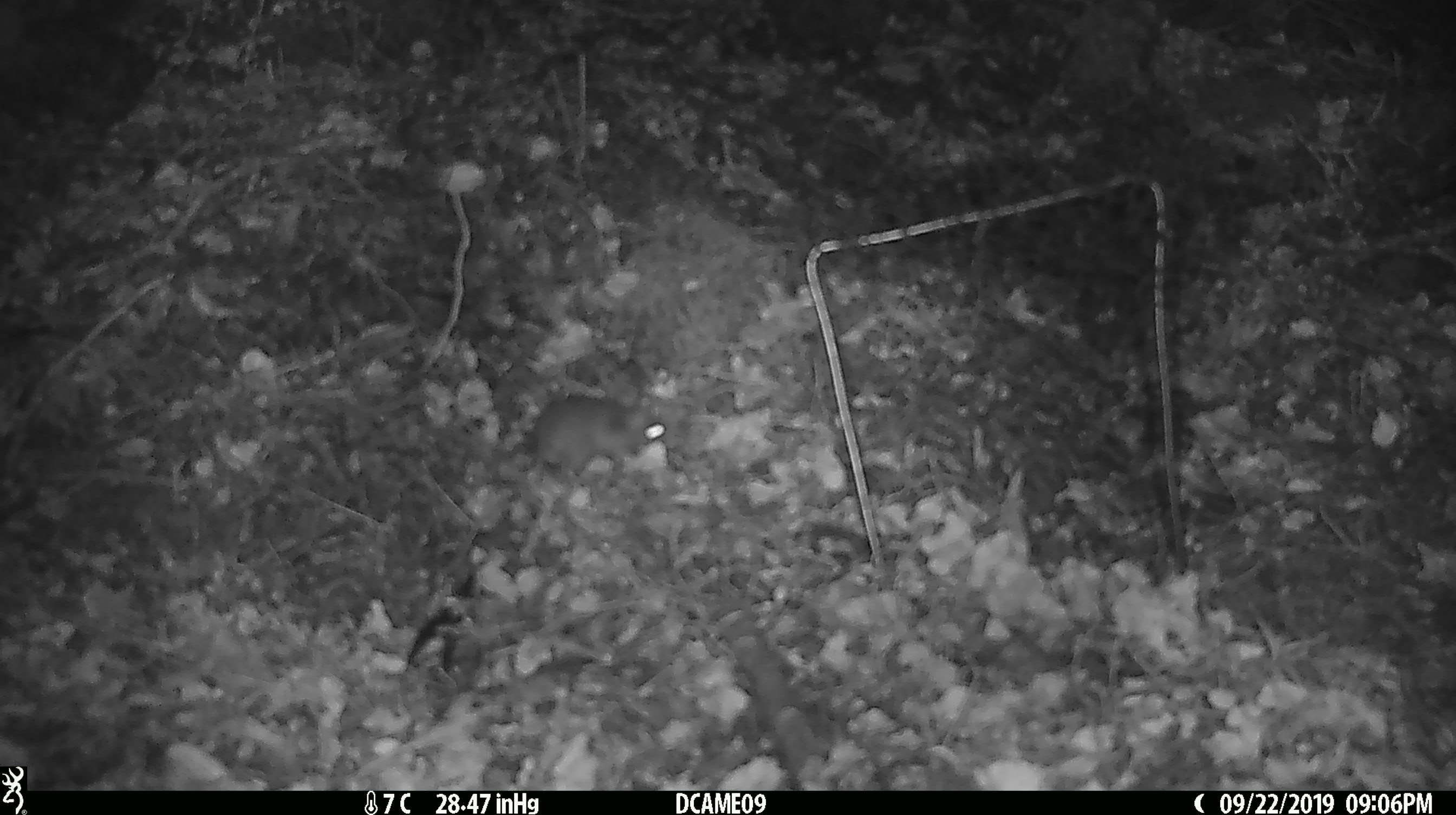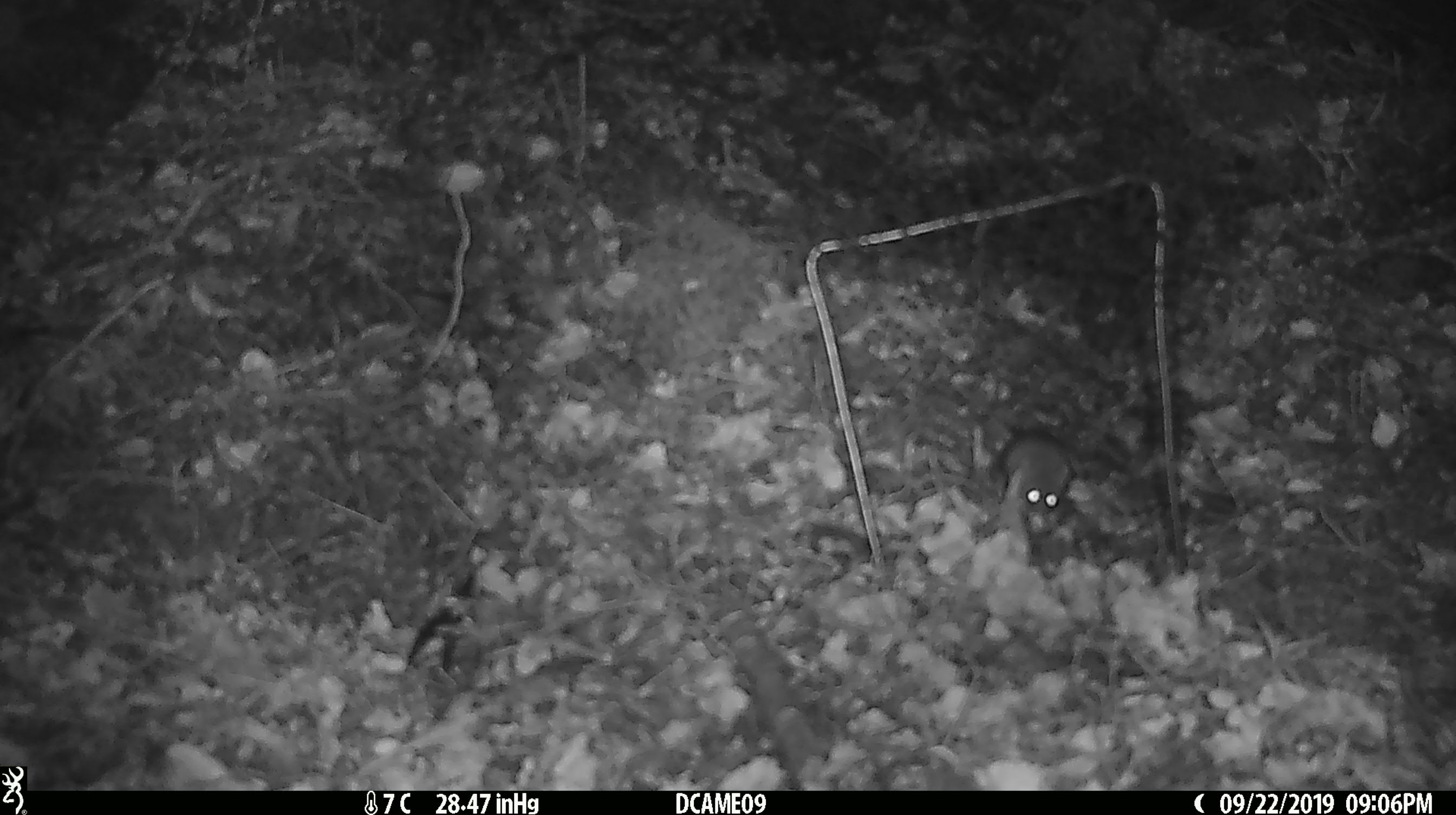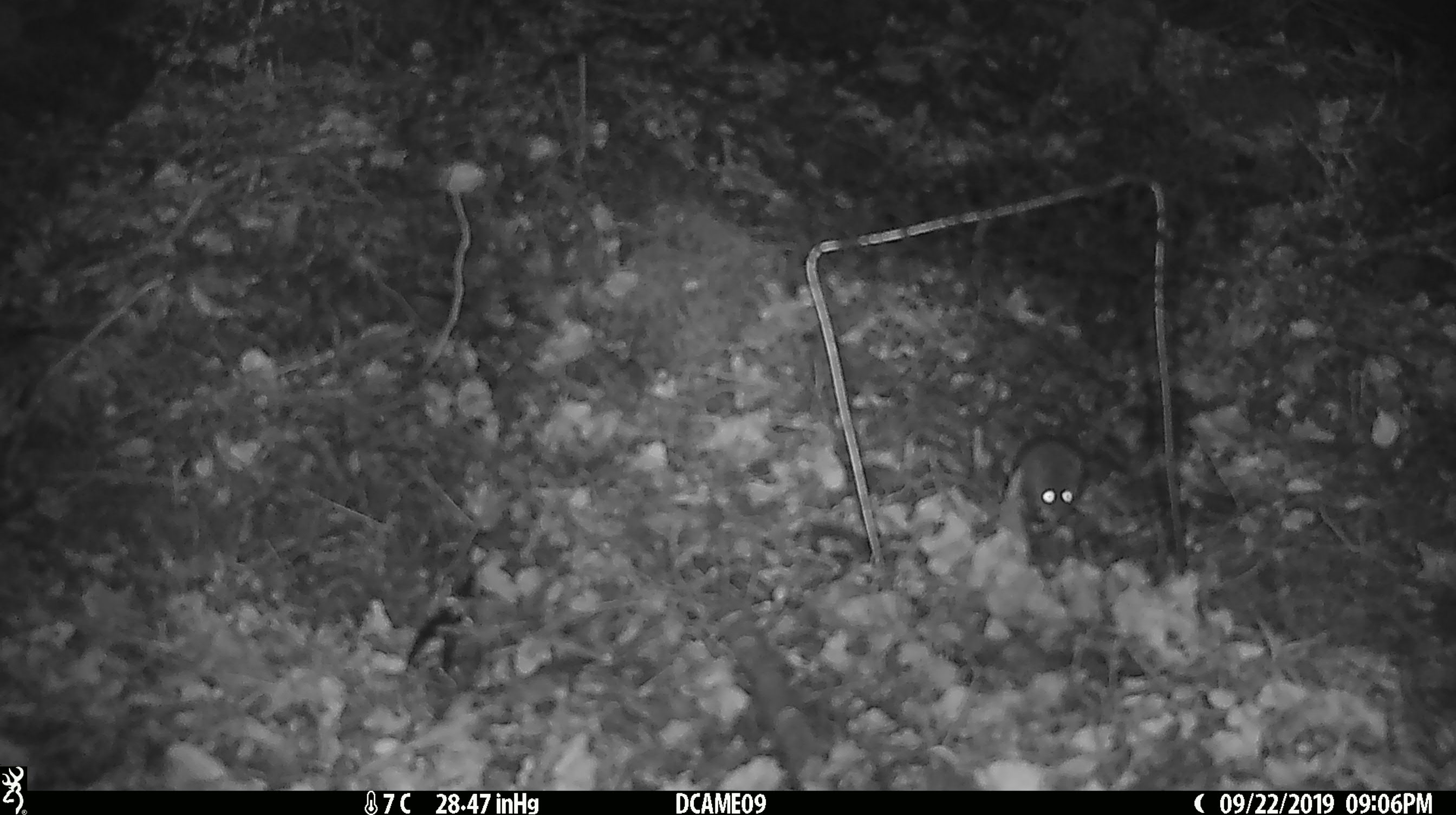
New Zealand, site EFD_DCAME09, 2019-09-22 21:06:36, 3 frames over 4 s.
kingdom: Animalia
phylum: Chordata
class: Mammalia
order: Rodentia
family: Muridae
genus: Mus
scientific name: Mus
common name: mouse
Mouse (Mus).